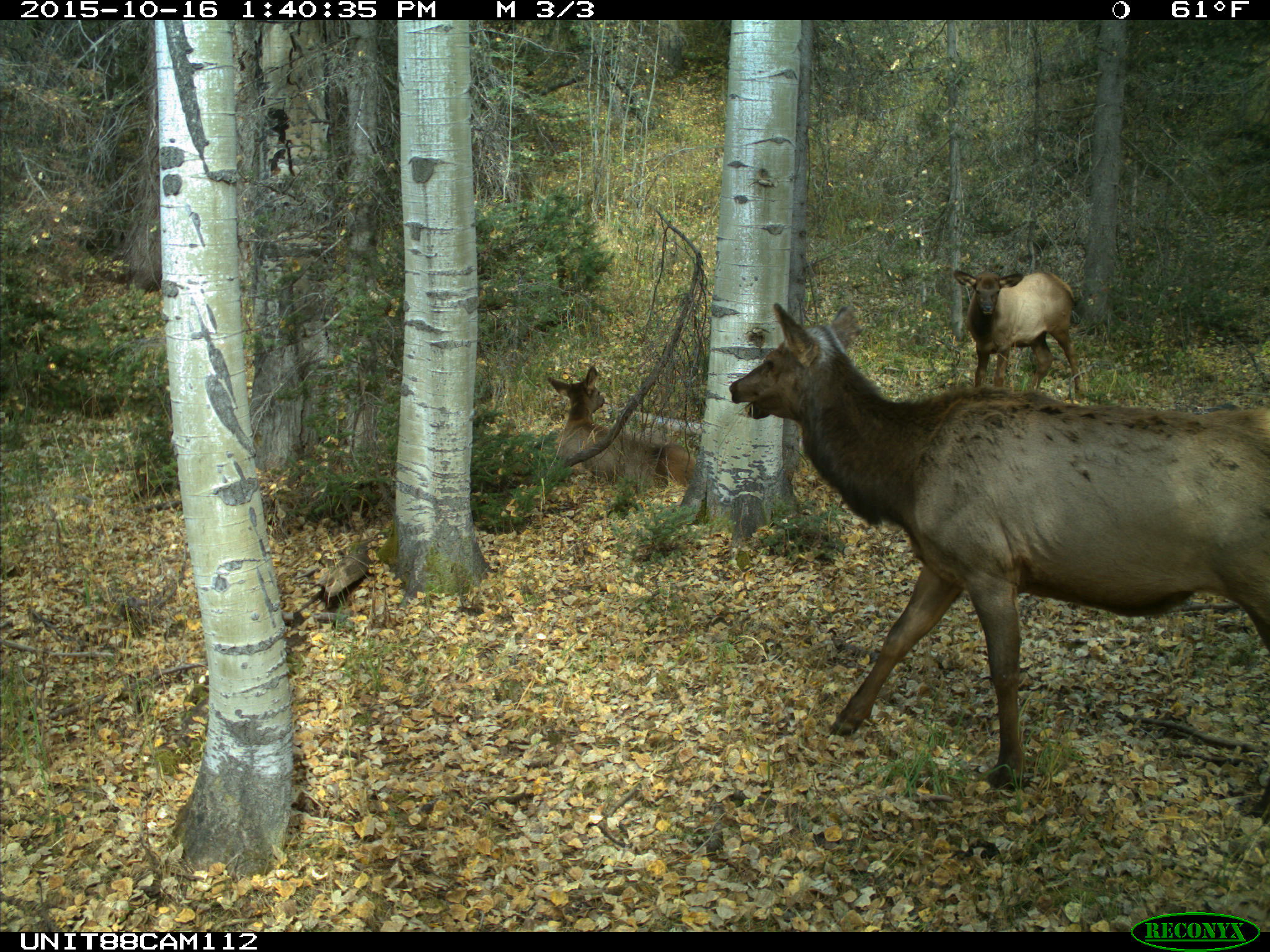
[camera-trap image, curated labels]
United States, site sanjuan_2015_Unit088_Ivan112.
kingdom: Animalia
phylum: Chordata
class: Mammalia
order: Artiodactyla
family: Cervidae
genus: Cervus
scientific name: Cervus elaphus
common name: red deer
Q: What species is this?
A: Cervus elaphus (red deer).